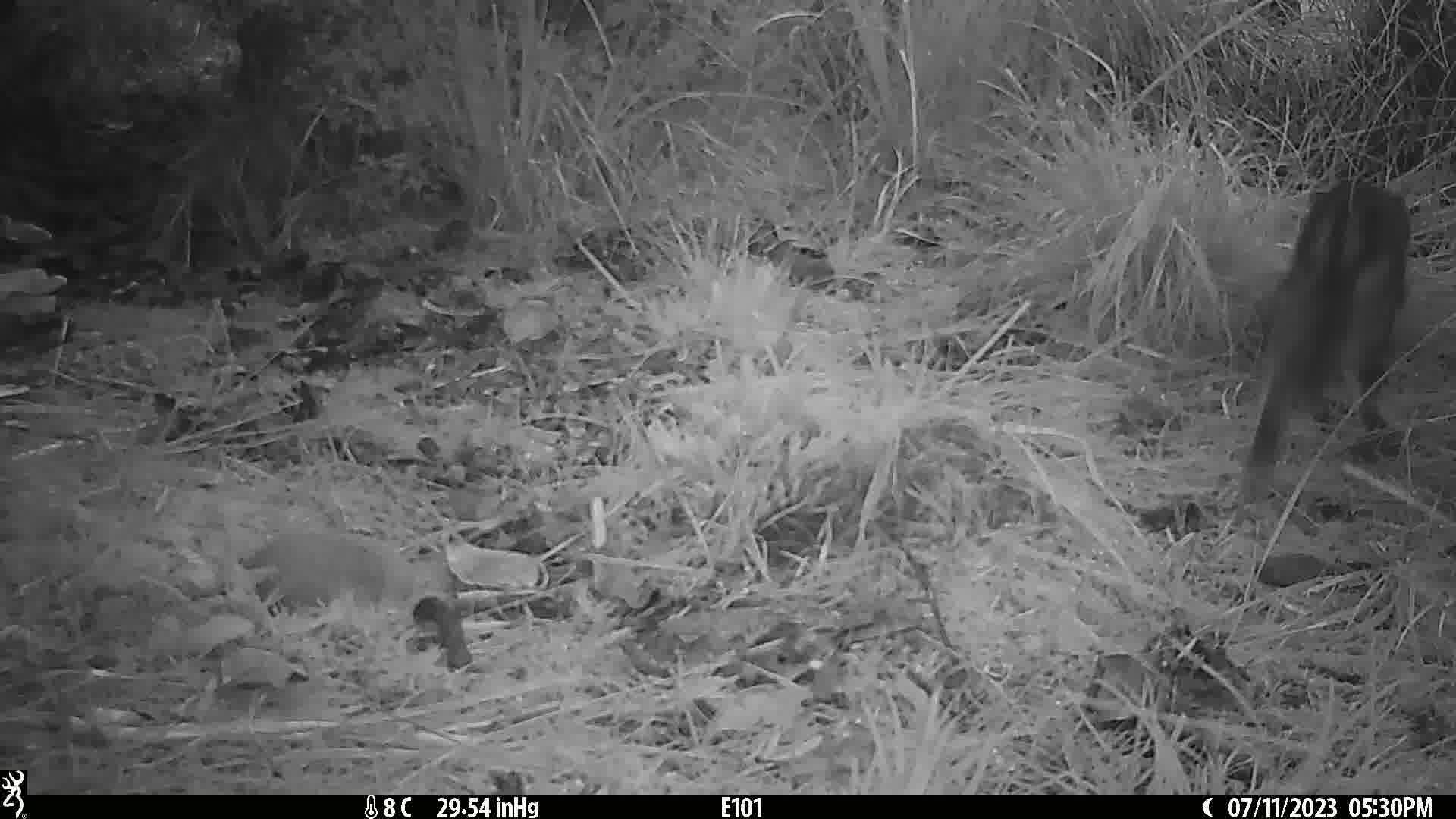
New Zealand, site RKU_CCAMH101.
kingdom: Animalia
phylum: Chordata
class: Mammalia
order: Carnivora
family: Felidae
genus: Felis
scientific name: Felis catus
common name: domestic cat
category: cat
Cat (domestic cat) (Felis catus).